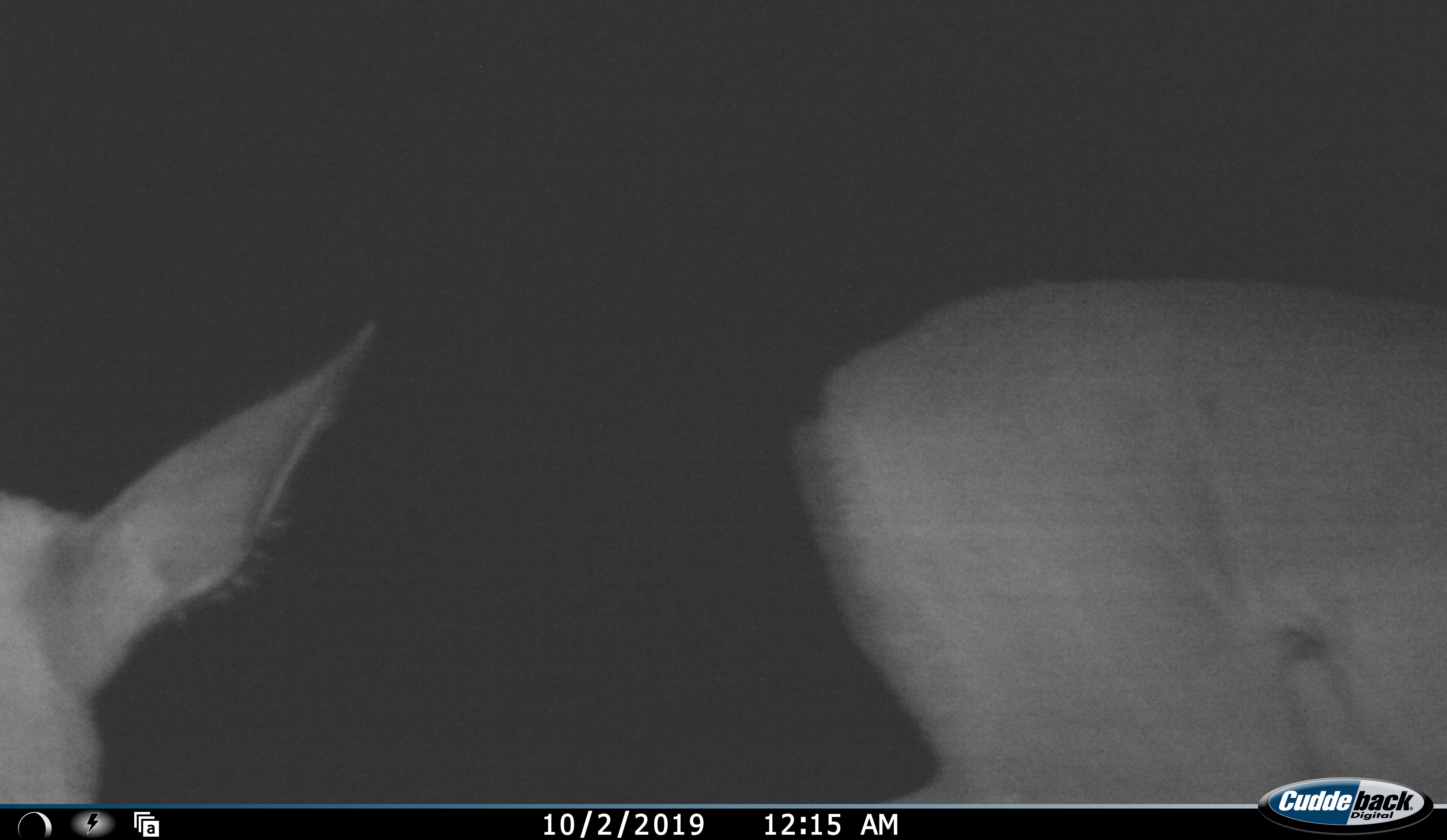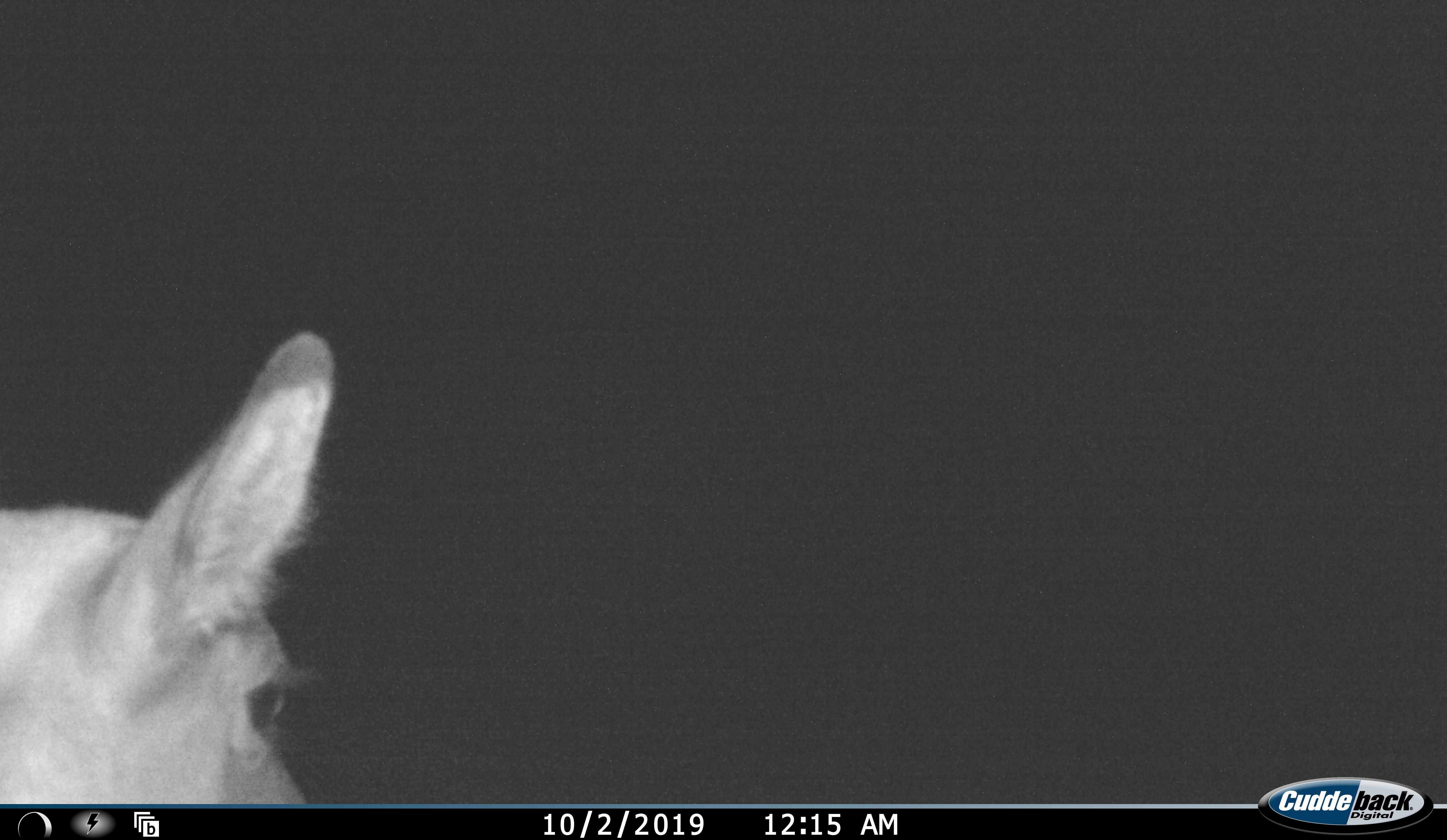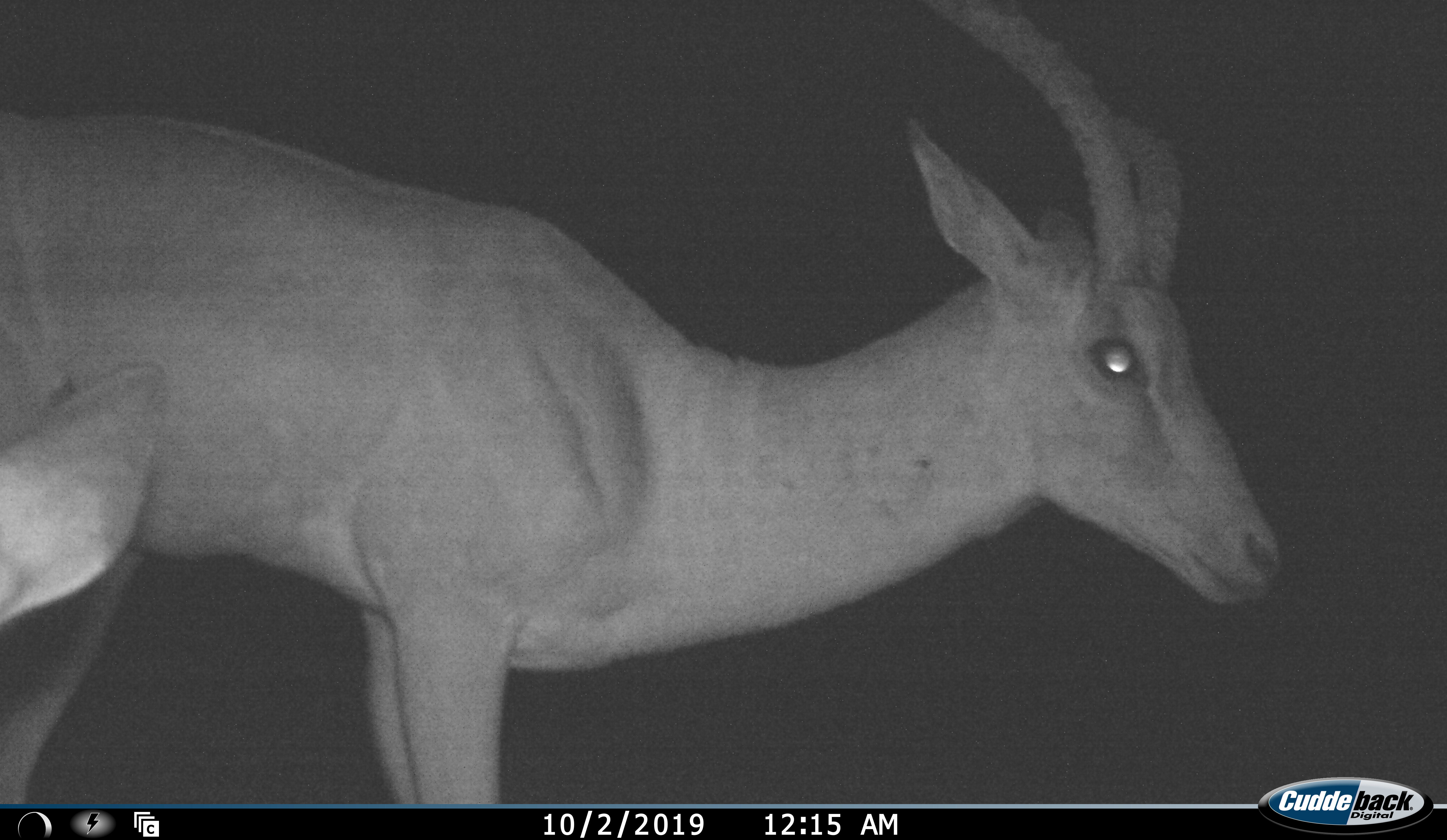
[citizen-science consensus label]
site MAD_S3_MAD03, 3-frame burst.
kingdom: Animalia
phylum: Chordata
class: Mammalia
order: Artiodactyla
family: Bovidae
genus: Aepyceros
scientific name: Aepyceros melampus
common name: impala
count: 2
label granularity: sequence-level